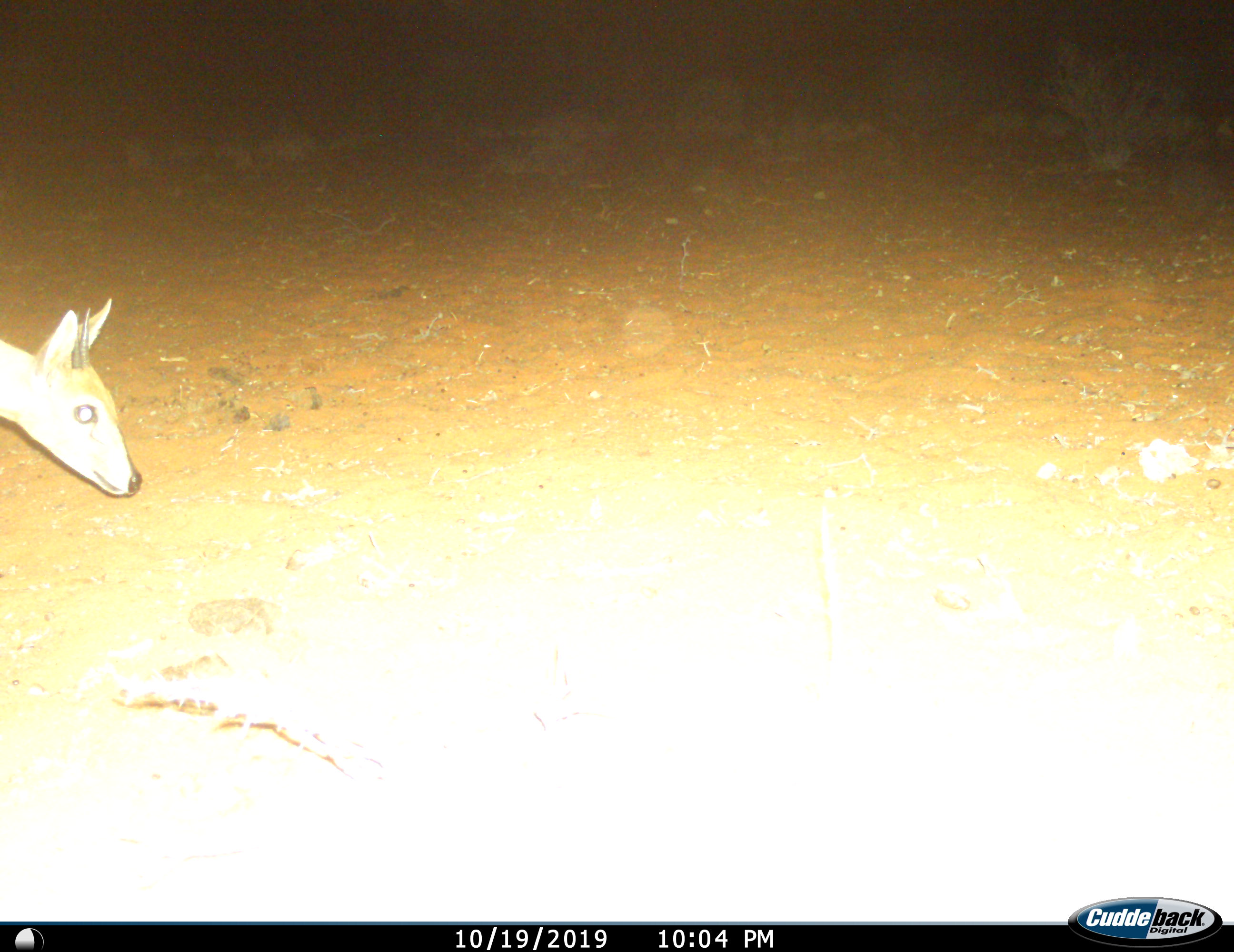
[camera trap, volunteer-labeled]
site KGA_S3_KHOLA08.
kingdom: Animalia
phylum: Chordata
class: Mammalia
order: Artiodactyla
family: Bovidae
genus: Sylvicapra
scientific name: Sylvicapra grimmia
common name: common duiker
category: duikercommongrey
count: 1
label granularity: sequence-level